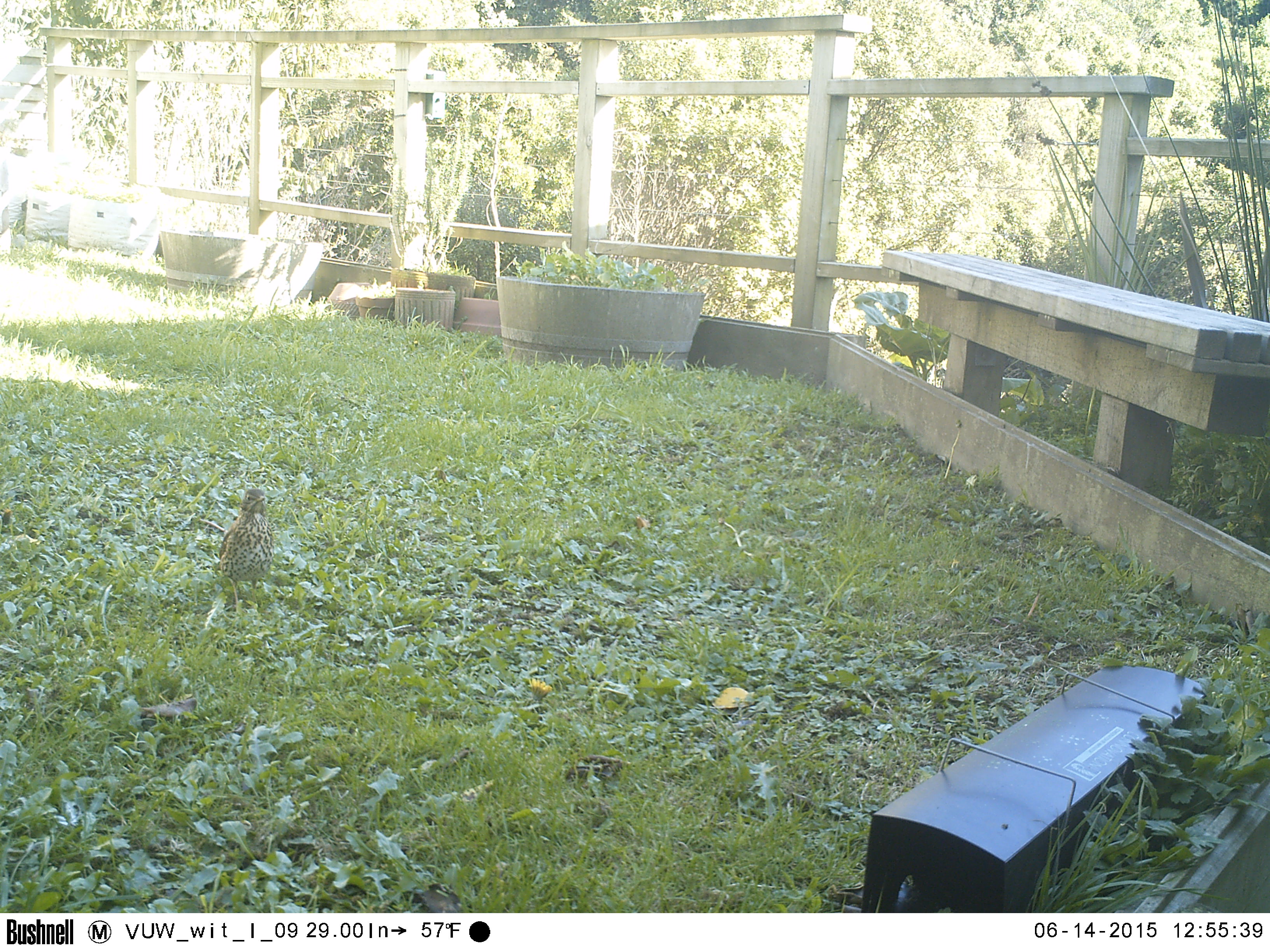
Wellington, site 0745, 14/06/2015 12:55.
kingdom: Animalia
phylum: Chordata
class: Aves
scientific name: Aves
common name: bird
Bird (Aves).